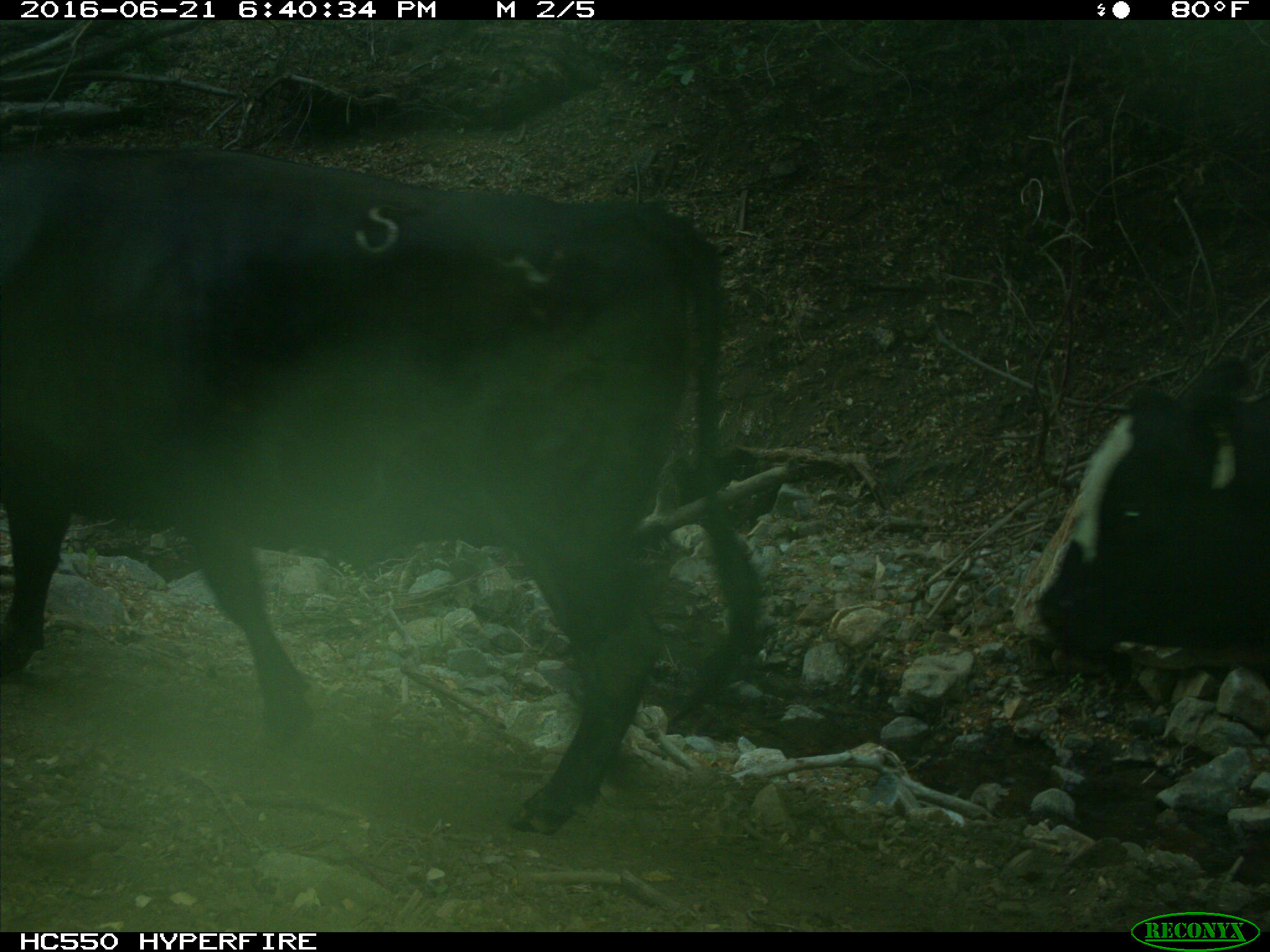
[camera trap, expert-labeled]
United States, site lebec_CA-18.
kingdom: Animalia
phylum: Chordata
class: Mammalia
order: Artiodactyla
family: Bovidae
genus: Bos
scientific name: Bos taurus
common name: domestic cow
Bos taurus (domestic cow).